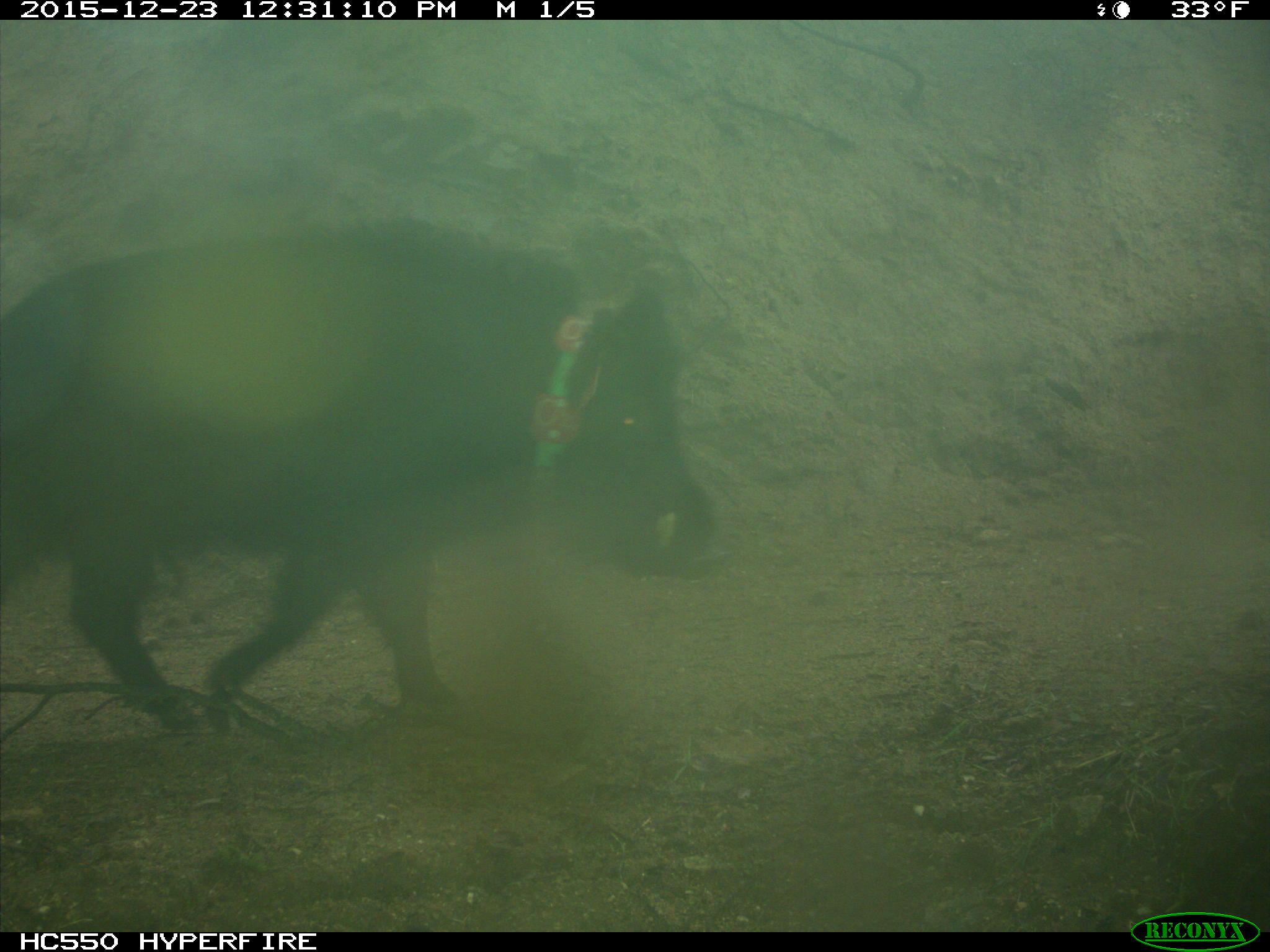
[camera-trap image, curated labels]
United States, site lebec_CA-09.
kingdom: Animalia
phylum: Chordata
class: Mammalia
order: Artiodactyla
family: Suidae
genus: Sus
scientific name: Sus scrofa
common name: wild boar